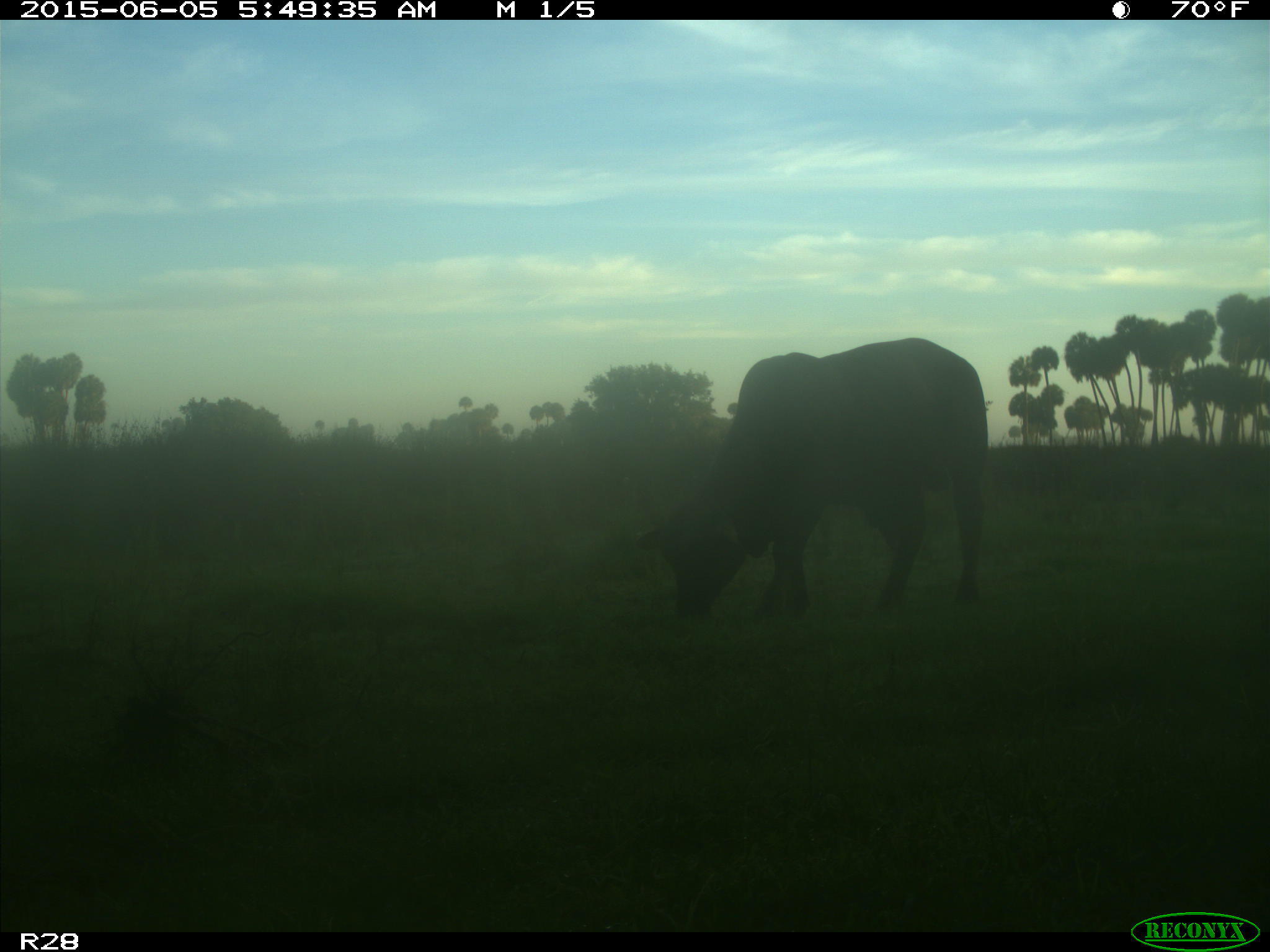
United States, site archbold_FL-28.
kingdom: Animalia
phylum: Chordata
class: Mammalia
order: Artiodactyla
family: Bovidae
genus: Bos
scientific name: Bos taurus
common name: domestic cow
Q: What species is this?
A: Bos taurus (domestic cow).